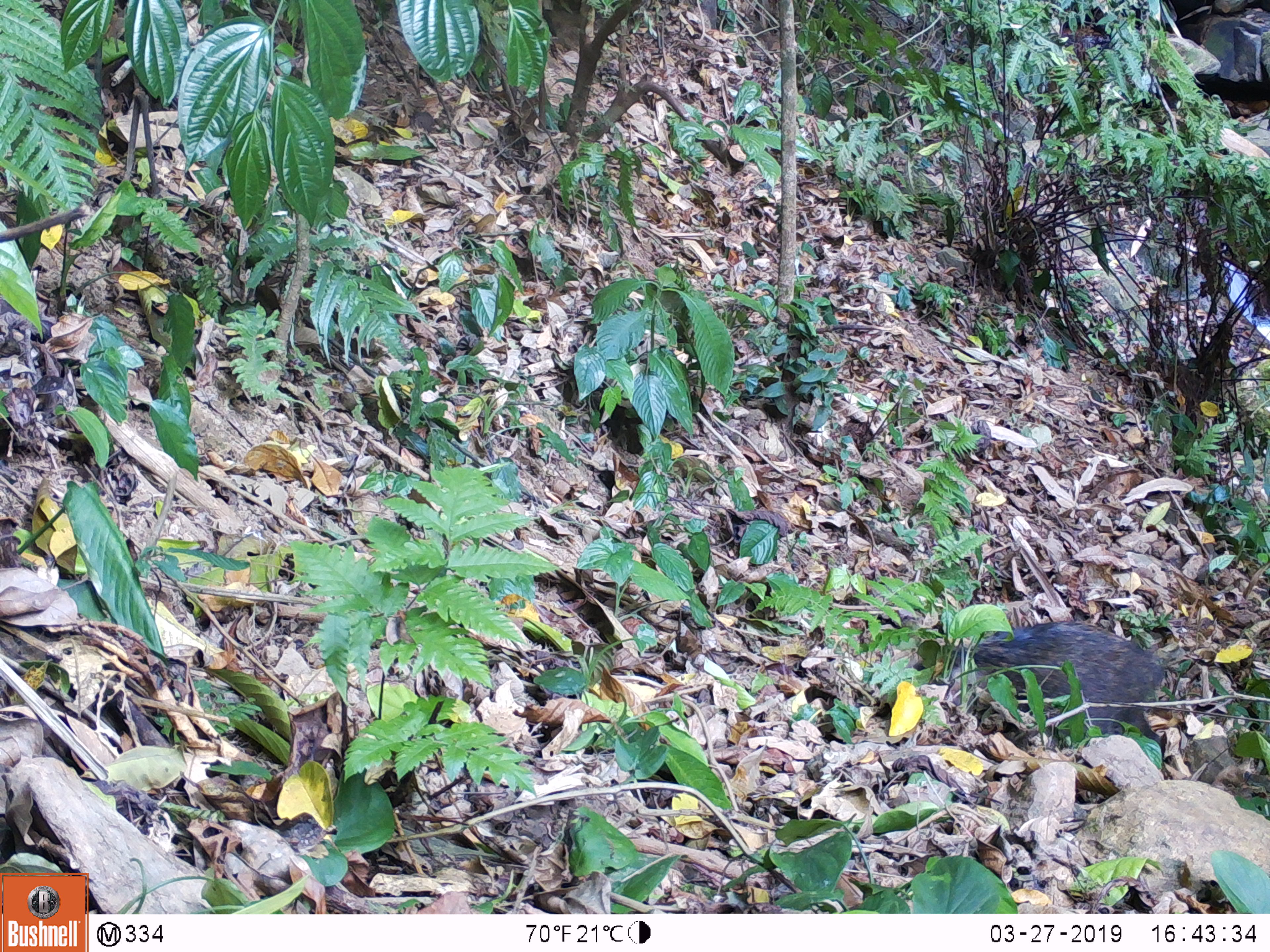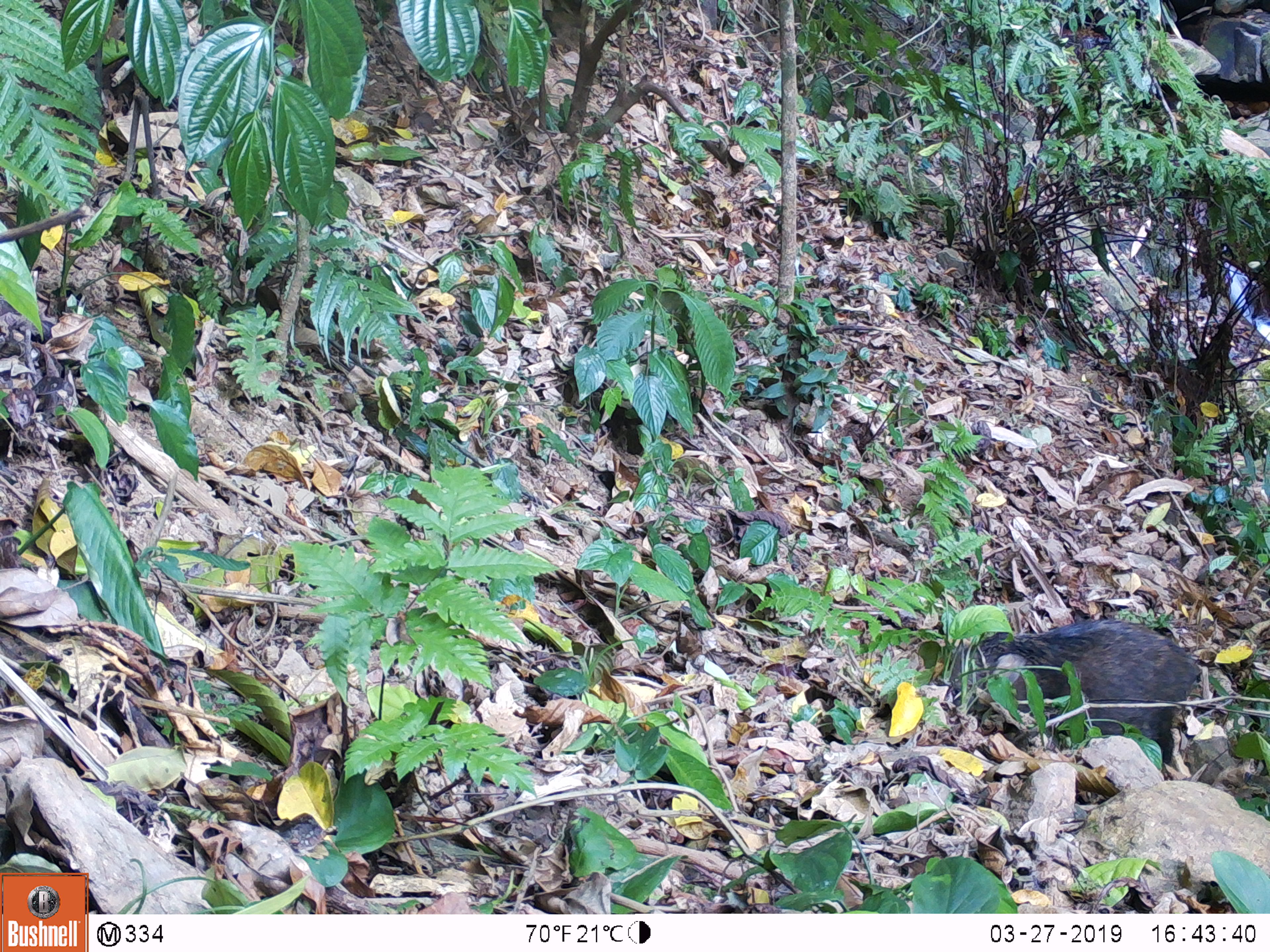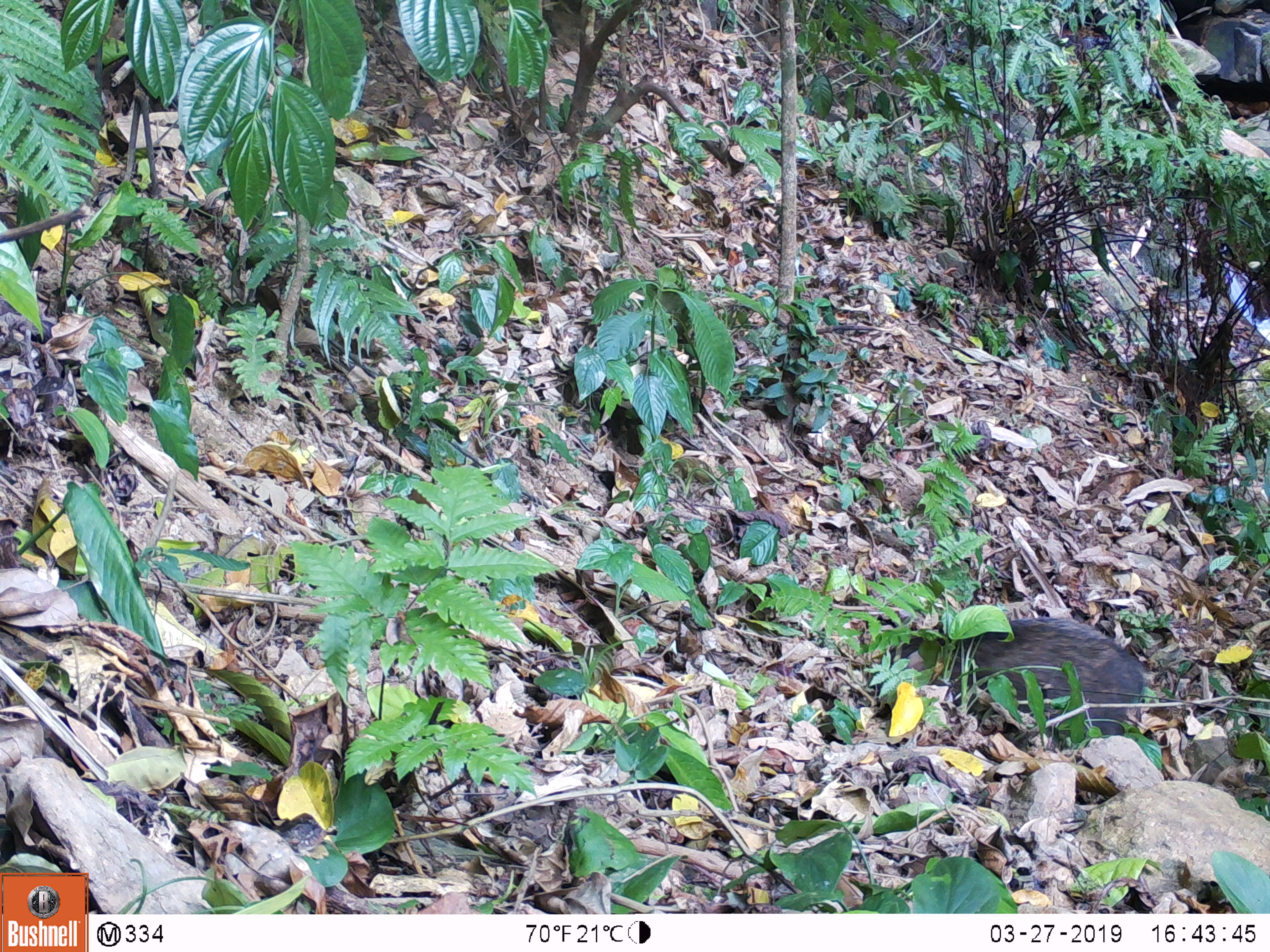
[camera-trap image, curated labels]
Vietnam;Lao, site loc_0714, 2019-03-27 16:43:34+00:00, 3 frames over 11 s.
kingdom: Animalia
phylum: Chordata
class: Mammalia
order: Artiodactyla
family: Suidae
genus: Sus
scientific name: Sus scrofa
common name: eurasian wild pig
Eurasian wild pig (Sus scrofa). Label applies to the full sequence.